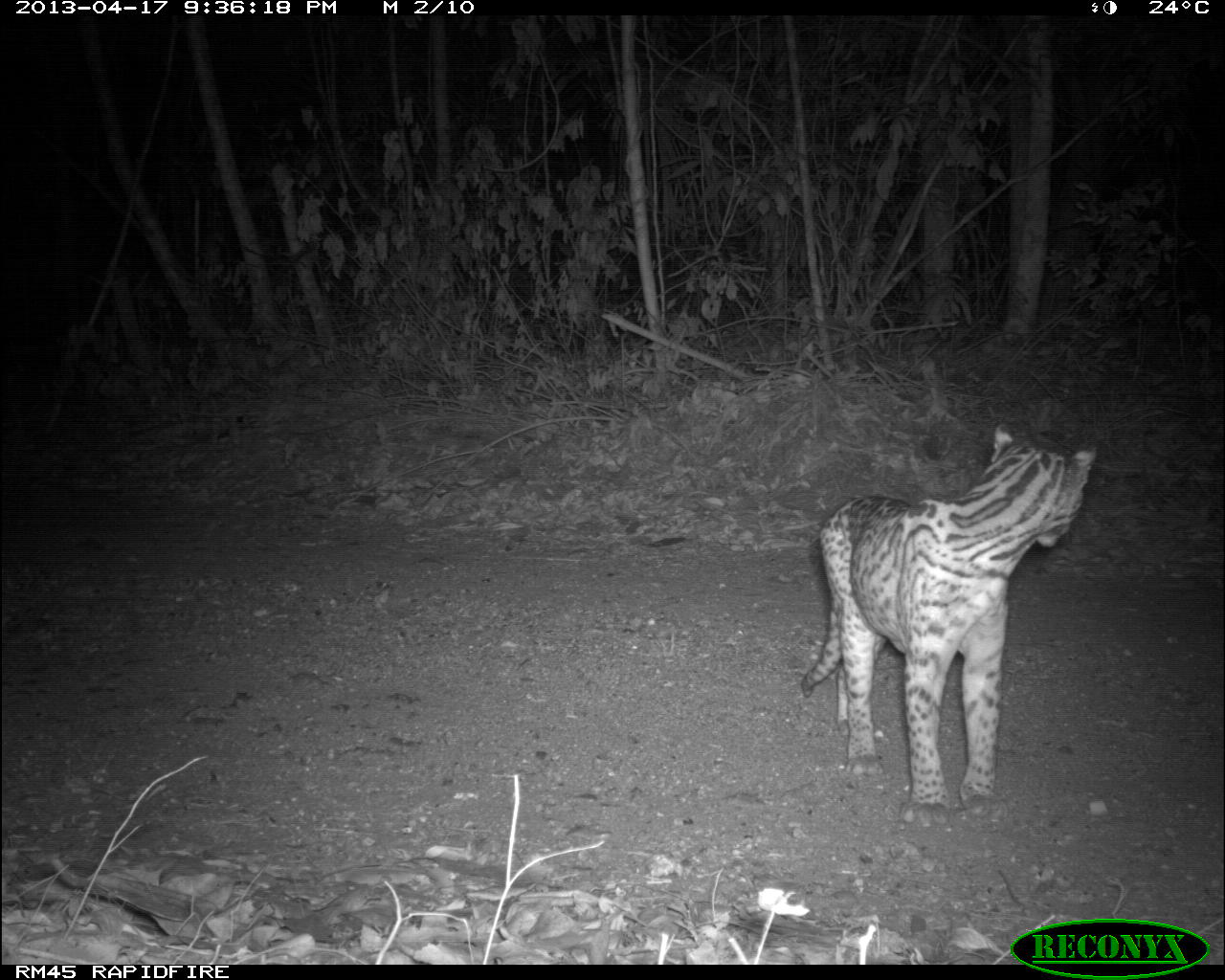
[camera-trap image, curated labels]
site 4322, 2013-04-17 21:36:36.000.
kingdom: Animalia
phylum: Chordata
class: Mammalia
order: Carnivora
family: Felidae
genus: Leopardus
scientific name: Leopardus pardalis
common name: ocelot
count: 1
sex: male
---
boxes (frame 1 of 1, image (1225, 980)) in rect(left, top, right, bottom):
leopardus pardalis: rect(800, 423, 1098, 827)